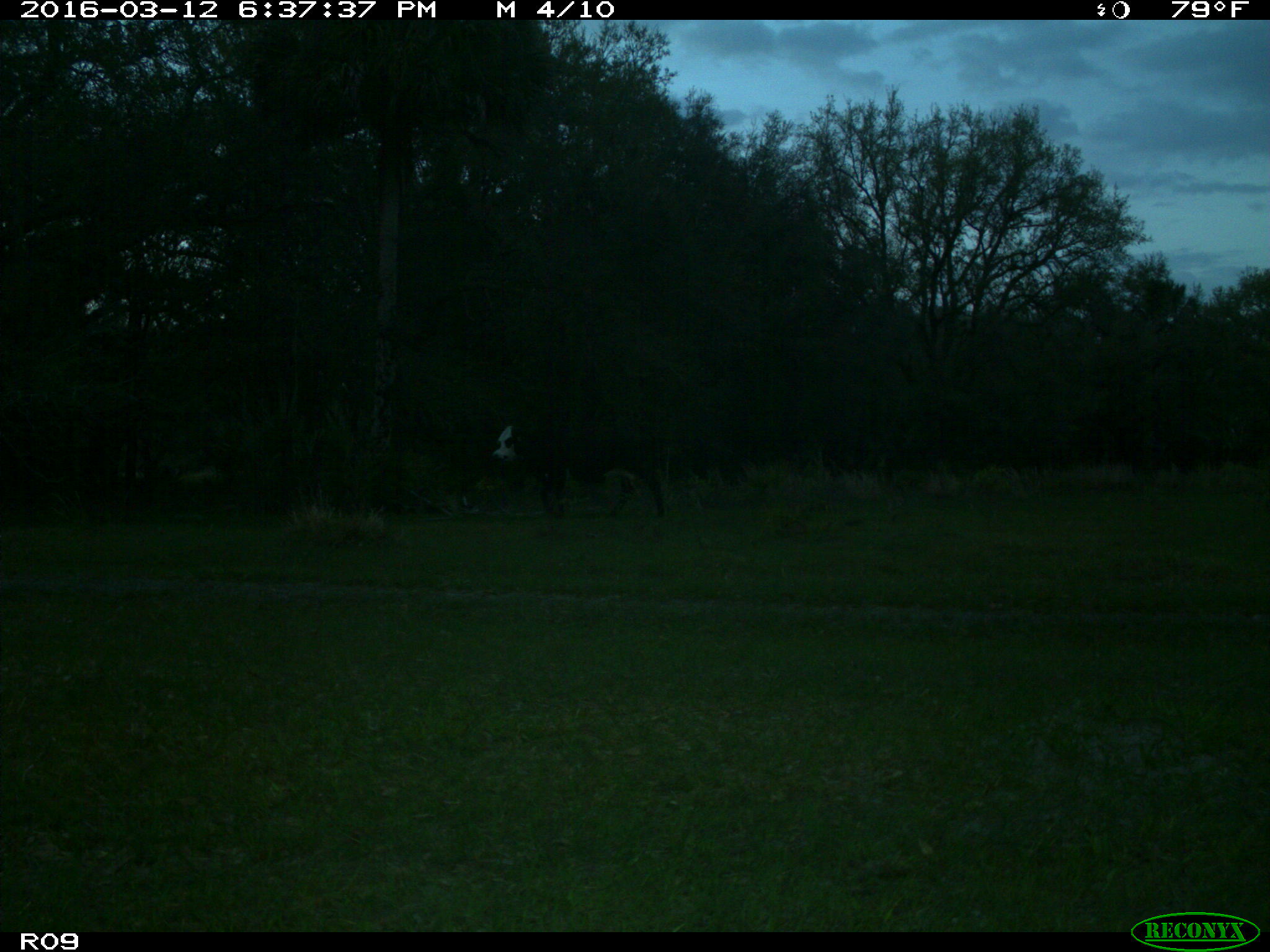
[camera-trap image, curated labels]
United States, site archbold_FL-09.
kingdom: Animalia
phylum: Chordata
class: Mammalia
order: Artiodactyla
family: Bovidae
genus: Bos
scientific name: Bos taurus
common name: domestic cow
Bos taurus (domestic cow).